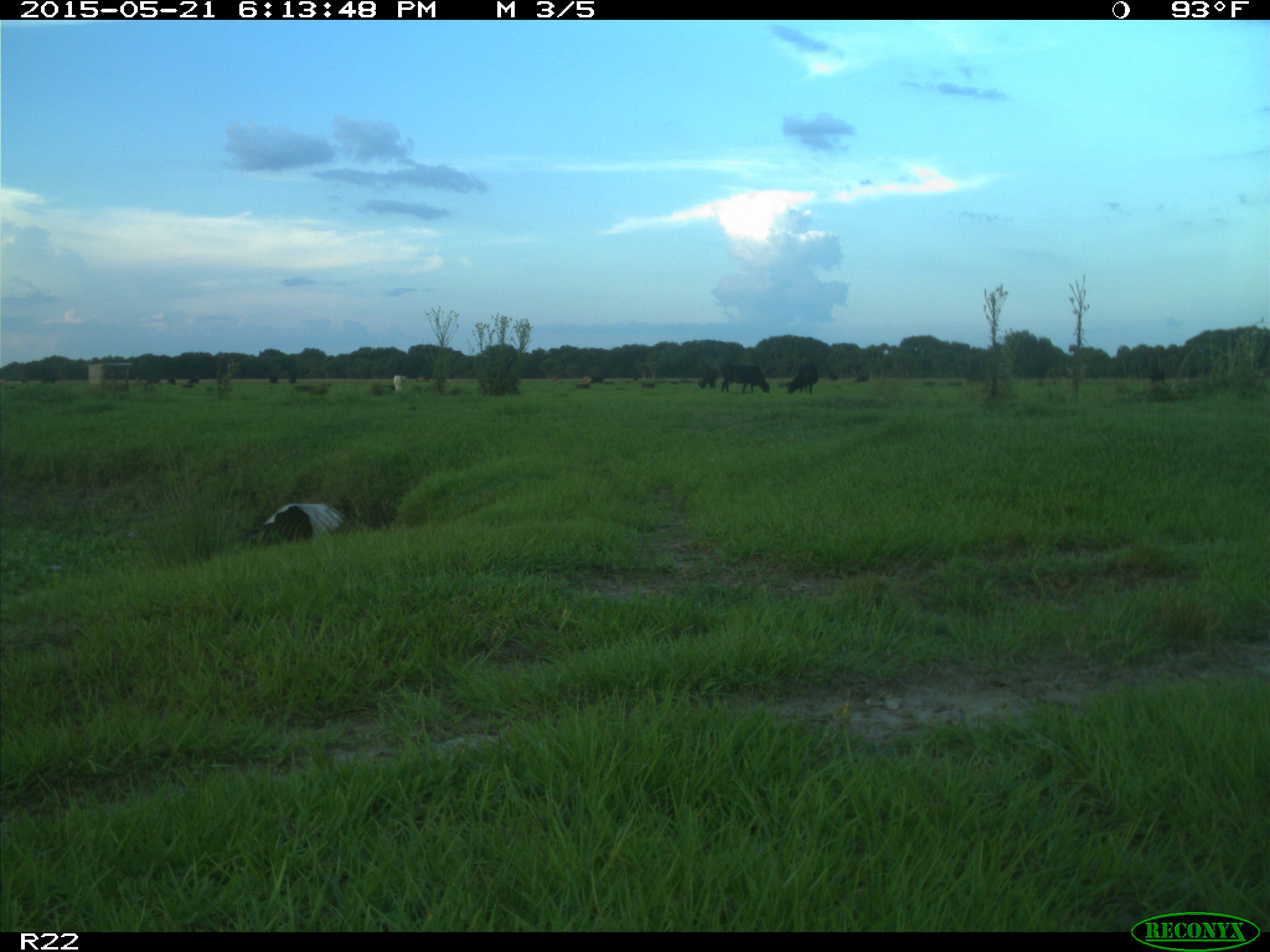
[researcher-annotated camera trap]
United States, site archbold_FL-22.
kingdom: Animalia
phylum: Chordata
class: Mammalia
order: Artiodactyla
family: Bovidae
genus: Bos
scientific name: Bos taurus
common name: domestic cow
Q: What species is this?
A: Bos taurus (domestic cow).